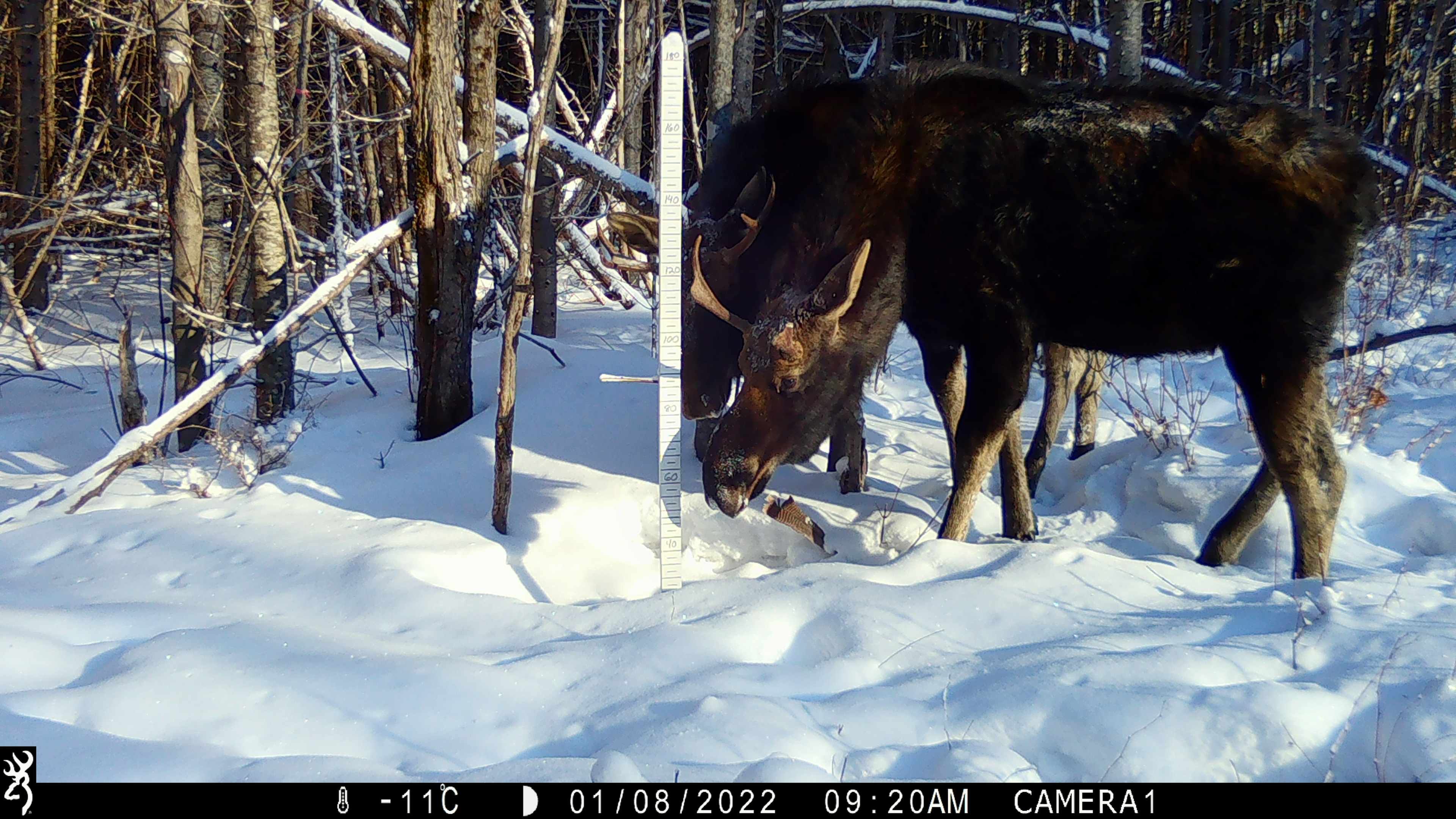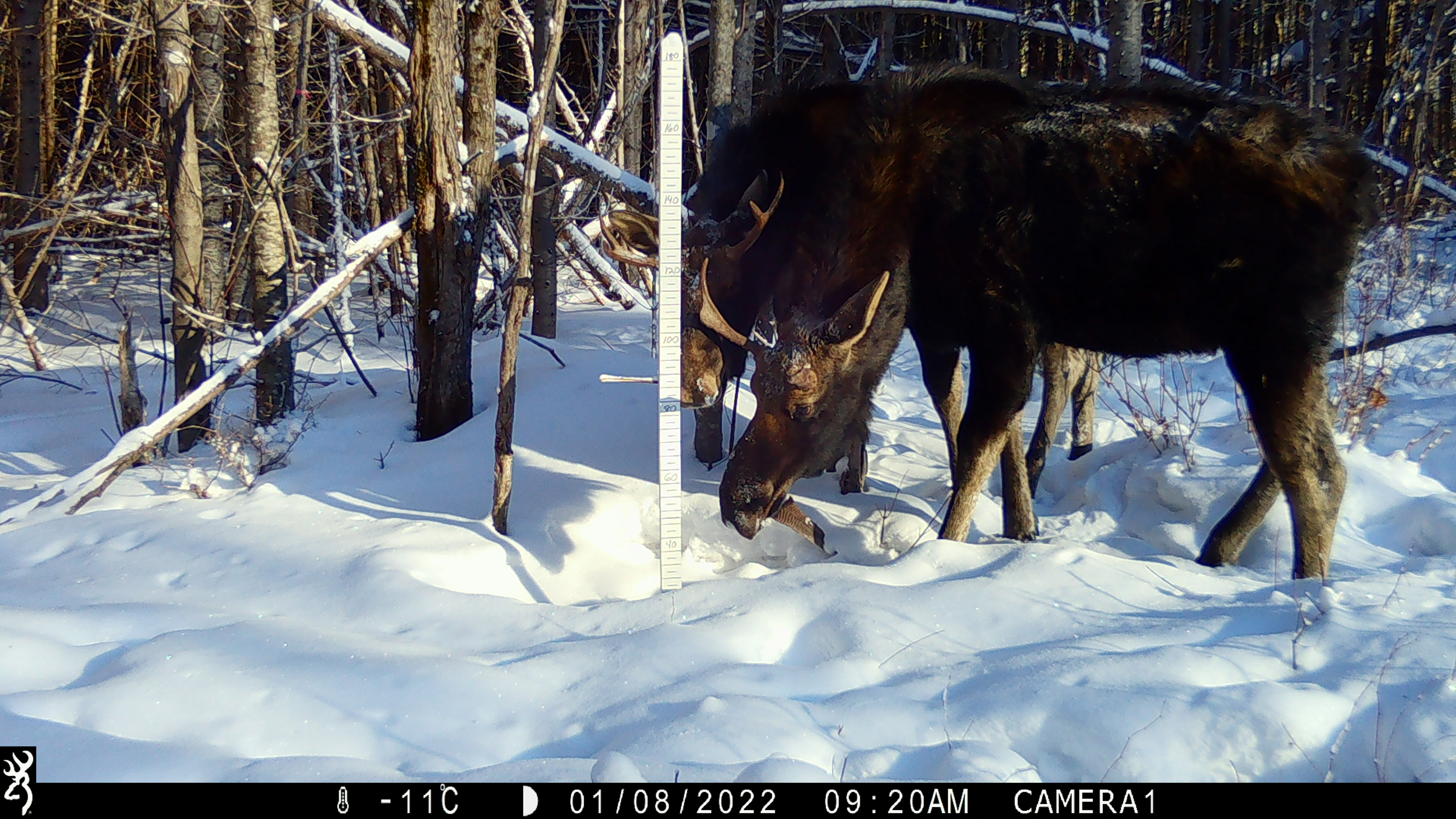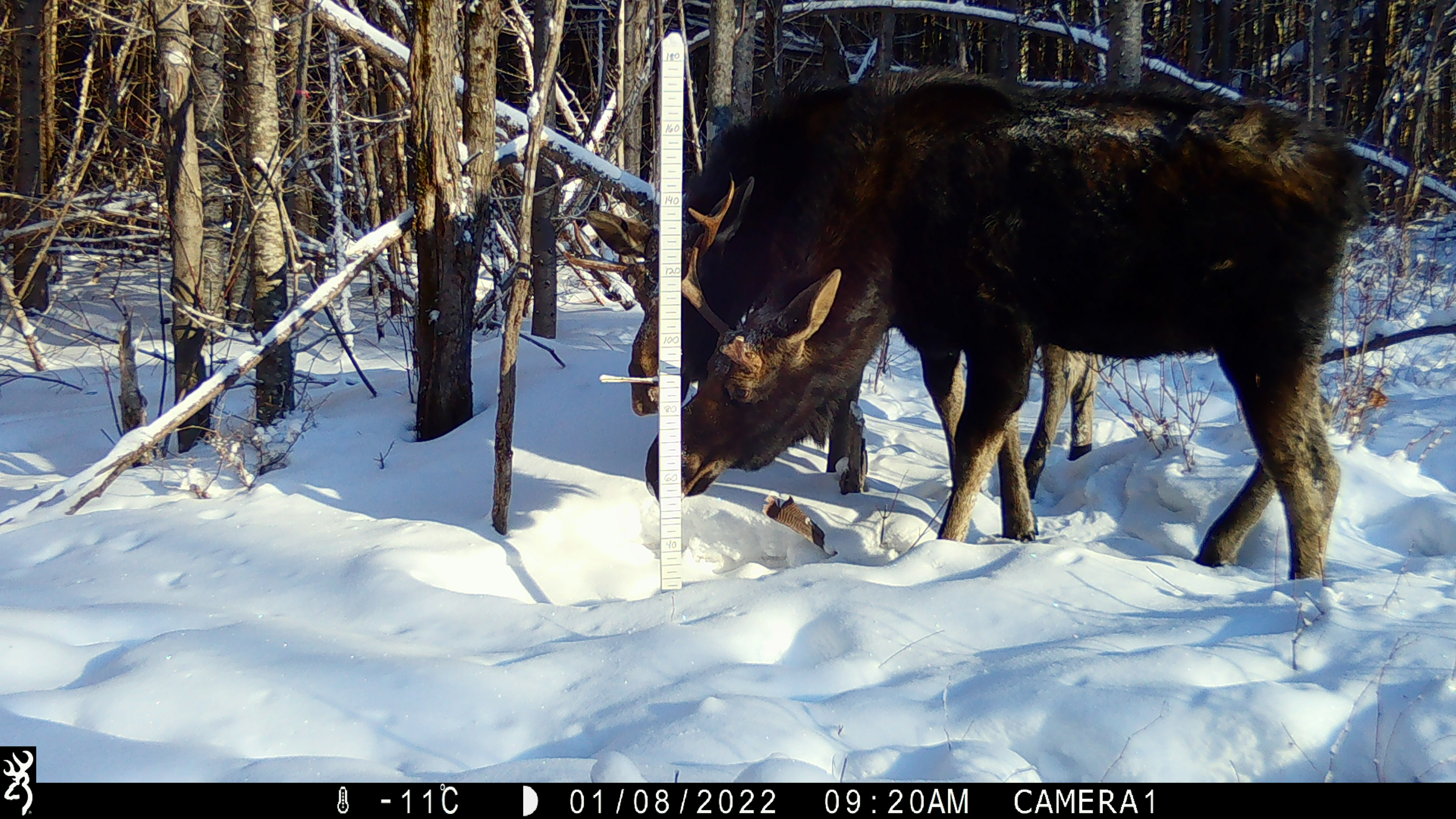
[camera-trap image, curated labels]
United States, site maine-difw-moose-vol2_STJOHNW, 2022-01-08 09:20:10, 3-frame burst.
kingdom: Animalia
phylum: Chordata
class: Mammalia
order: Artiodactyla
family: Cervidae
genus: Alces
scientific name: Alces alces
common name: moose